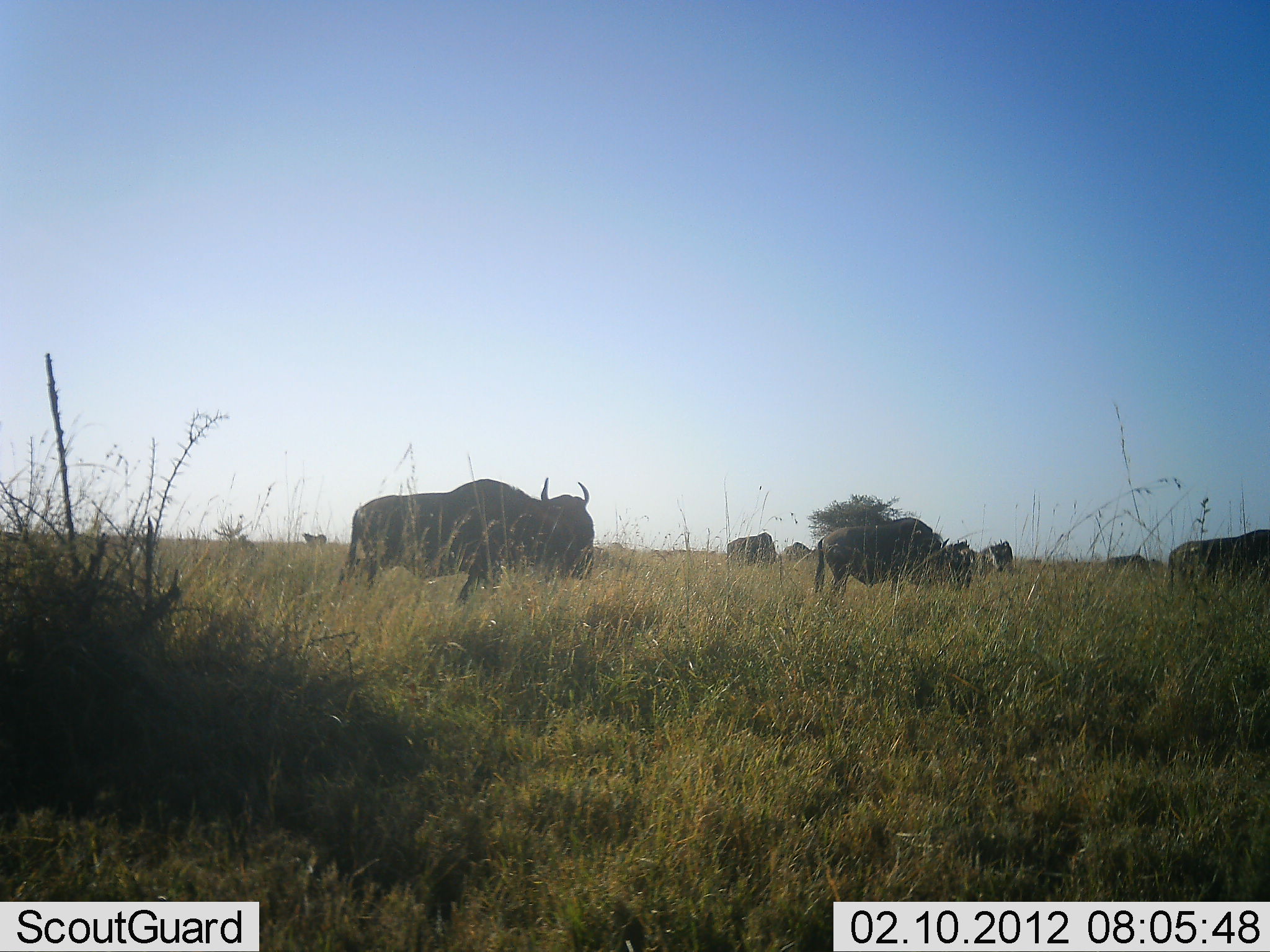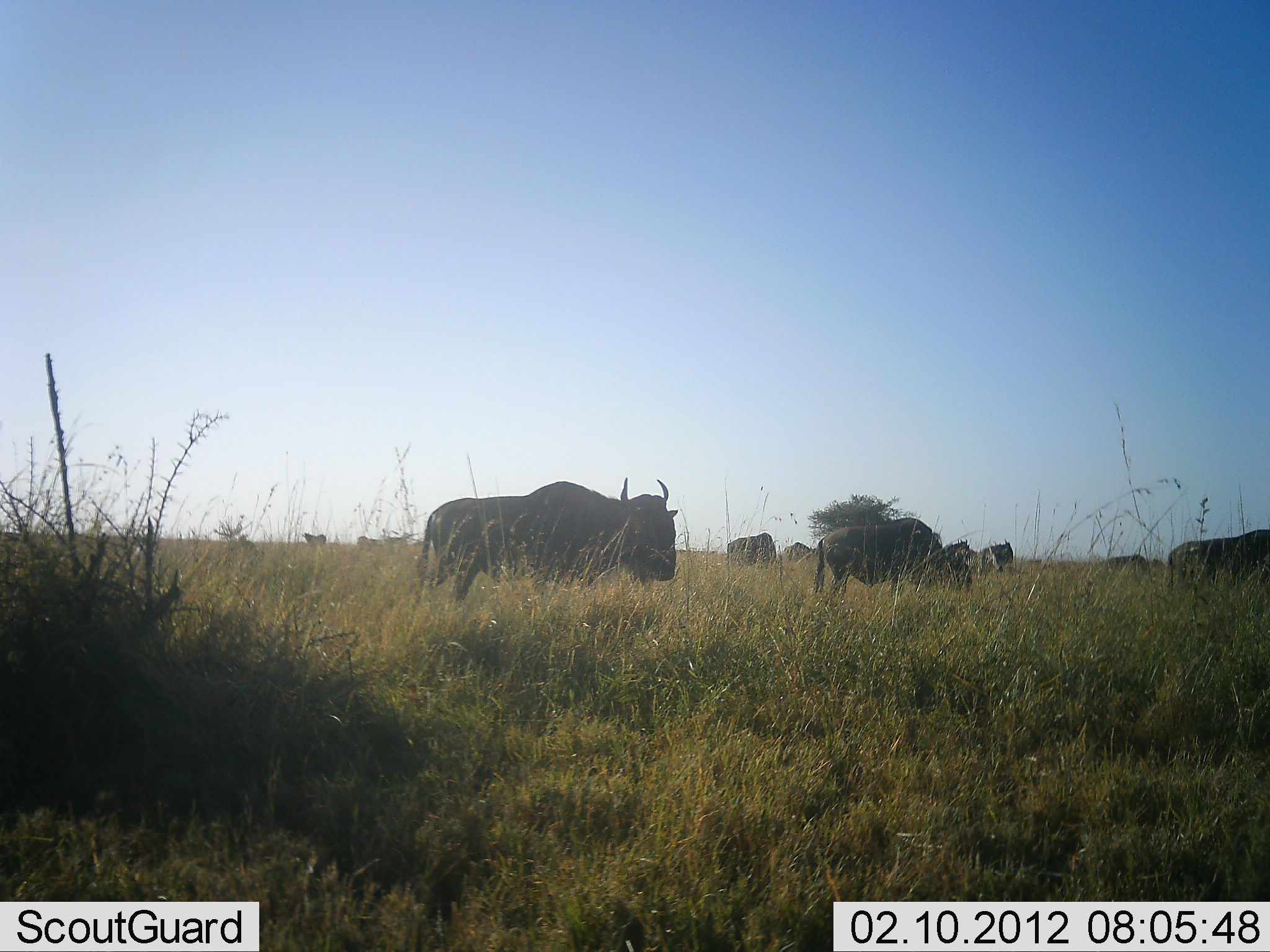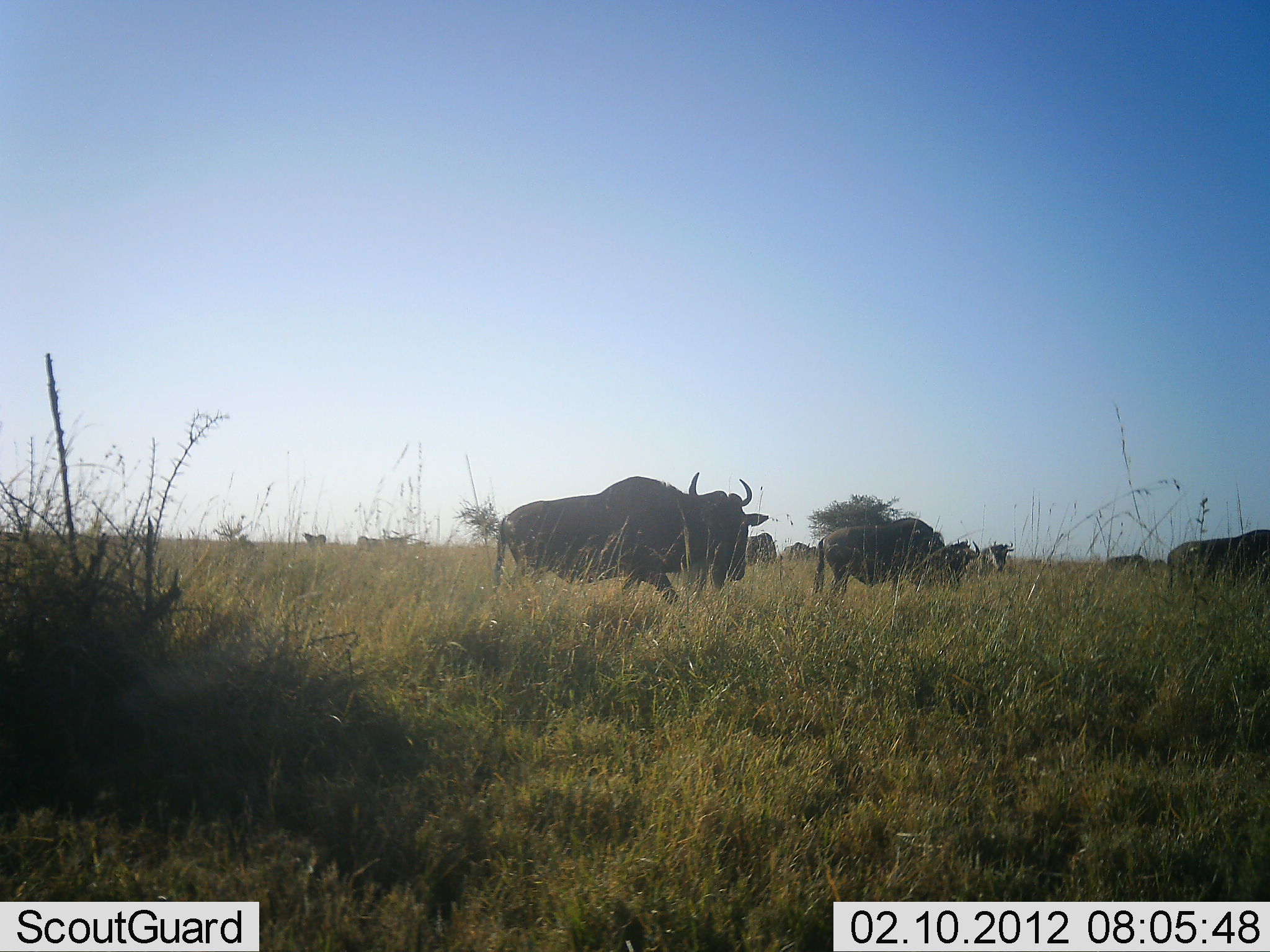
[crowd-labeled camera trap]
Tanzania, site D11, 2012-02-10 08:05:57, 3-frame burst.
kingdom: Animalia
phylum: Chordata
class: Mammalia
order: Artiodactyla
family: Bovidae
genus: Connochaetes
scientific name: Connochaetes taurinus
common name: blue wildebeest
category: wildebeest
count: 11-50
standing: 55%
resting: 5%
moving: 85%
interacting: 0%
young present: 0%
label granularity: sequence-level